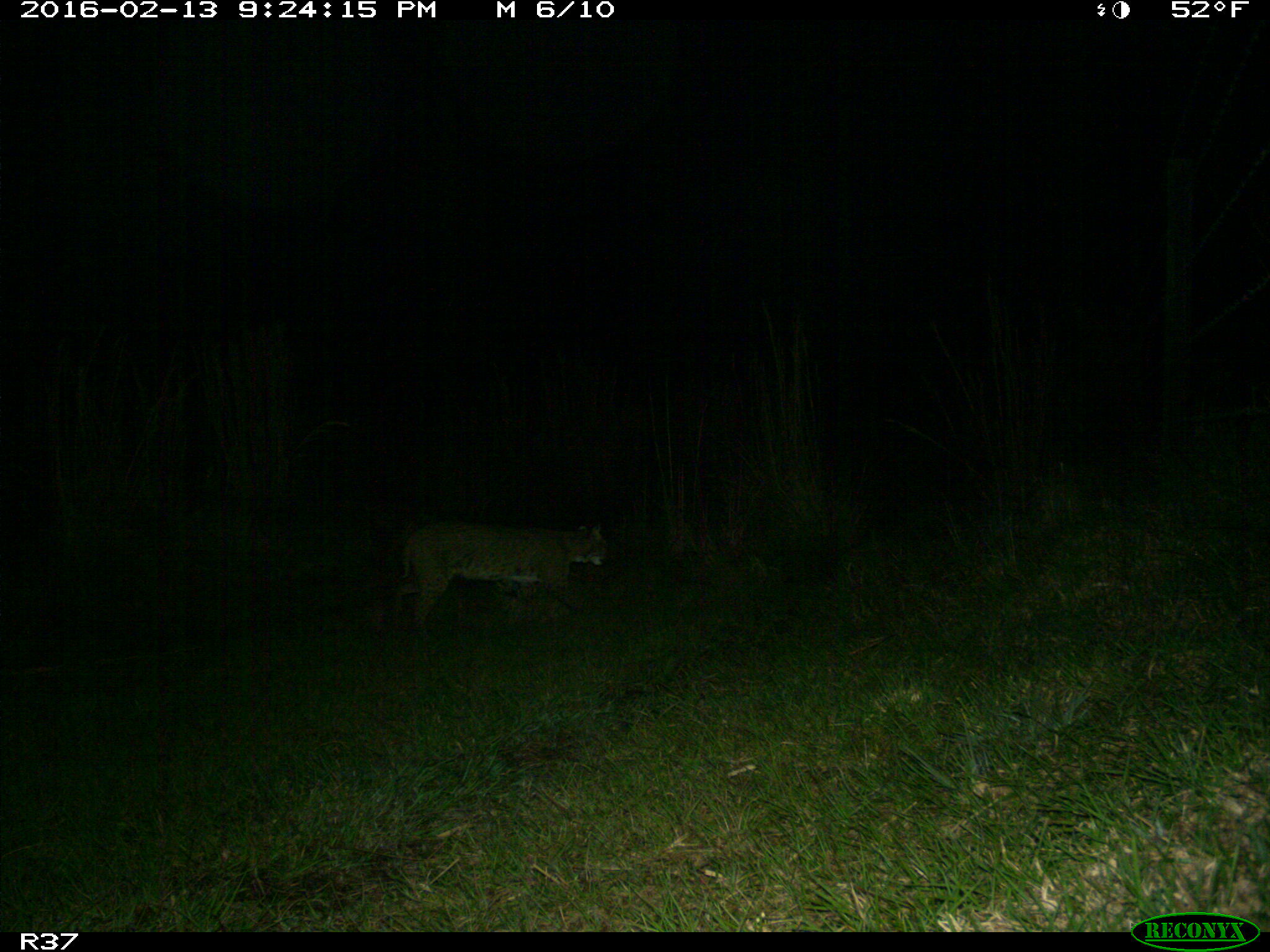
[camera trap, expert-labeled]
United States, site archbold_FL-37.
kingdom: Animalia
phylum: Chordata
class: Mammalia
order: Carnivora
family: Felidae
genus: Lynx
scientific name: Lynx rufus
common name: bobcat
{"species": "Lynx rufus (bobcat)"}